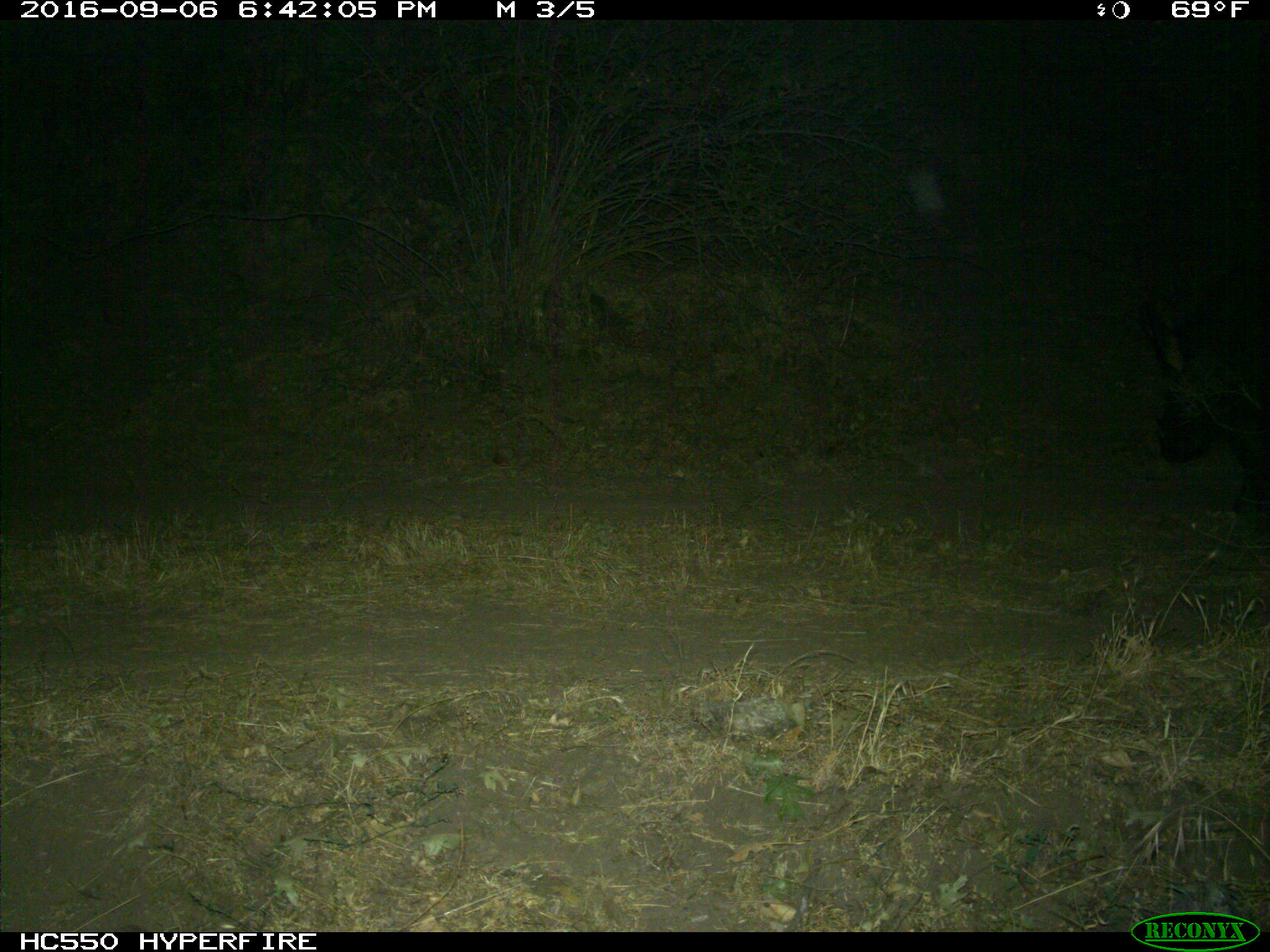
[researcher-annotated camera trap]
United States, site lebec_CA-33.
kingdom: Animalia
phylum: Chordata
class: Mammalia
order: Artiodactyla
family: Suidae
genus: Sus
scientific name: Sus scrofa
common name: wild boar